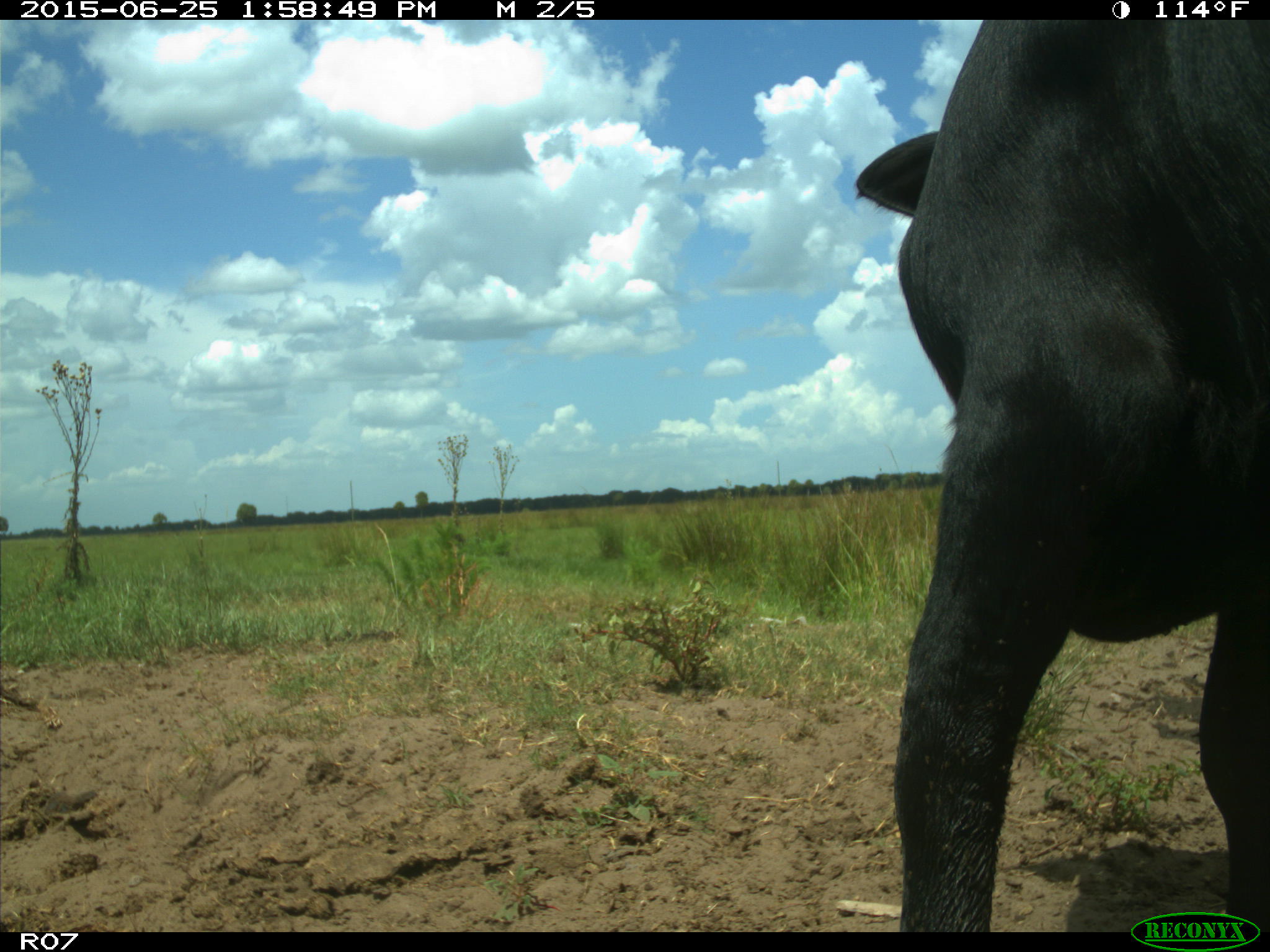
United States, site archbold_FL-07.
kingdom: Animalia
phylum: Chordata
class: Mammalia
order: Artiodactyla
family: Bovidae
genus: Bos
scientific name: Bos taurus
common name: domestic cow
Bos taurus (domestic cow).